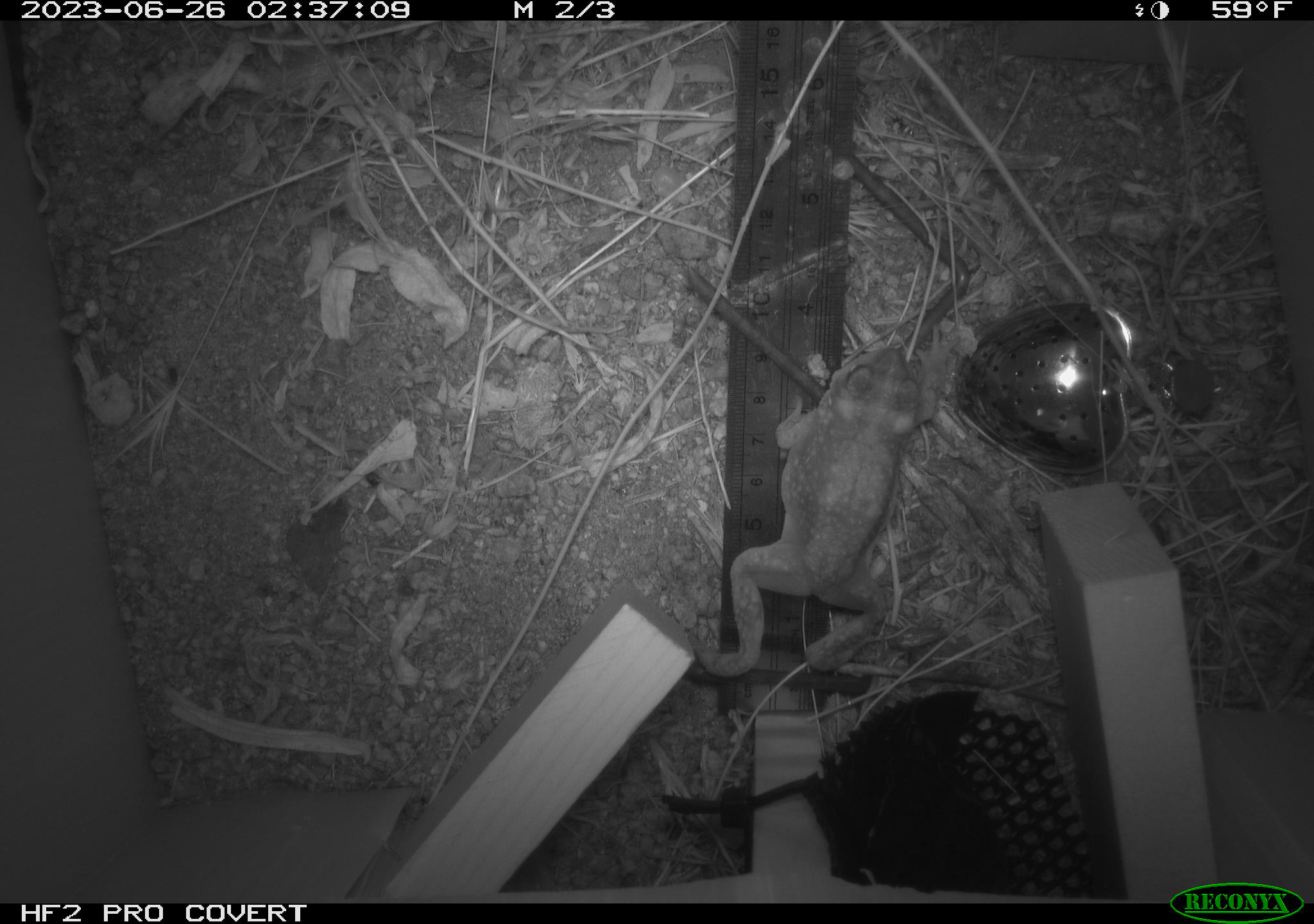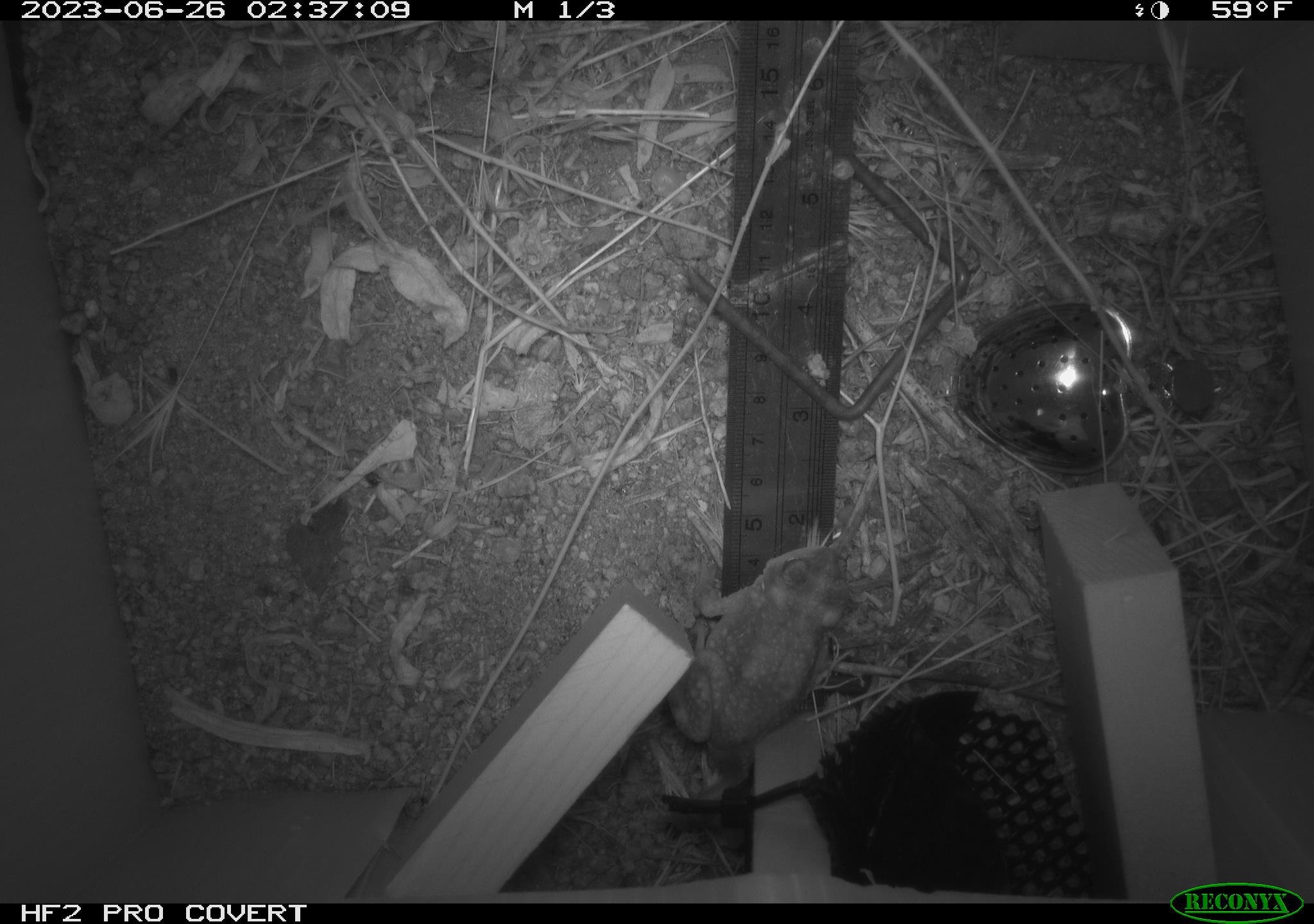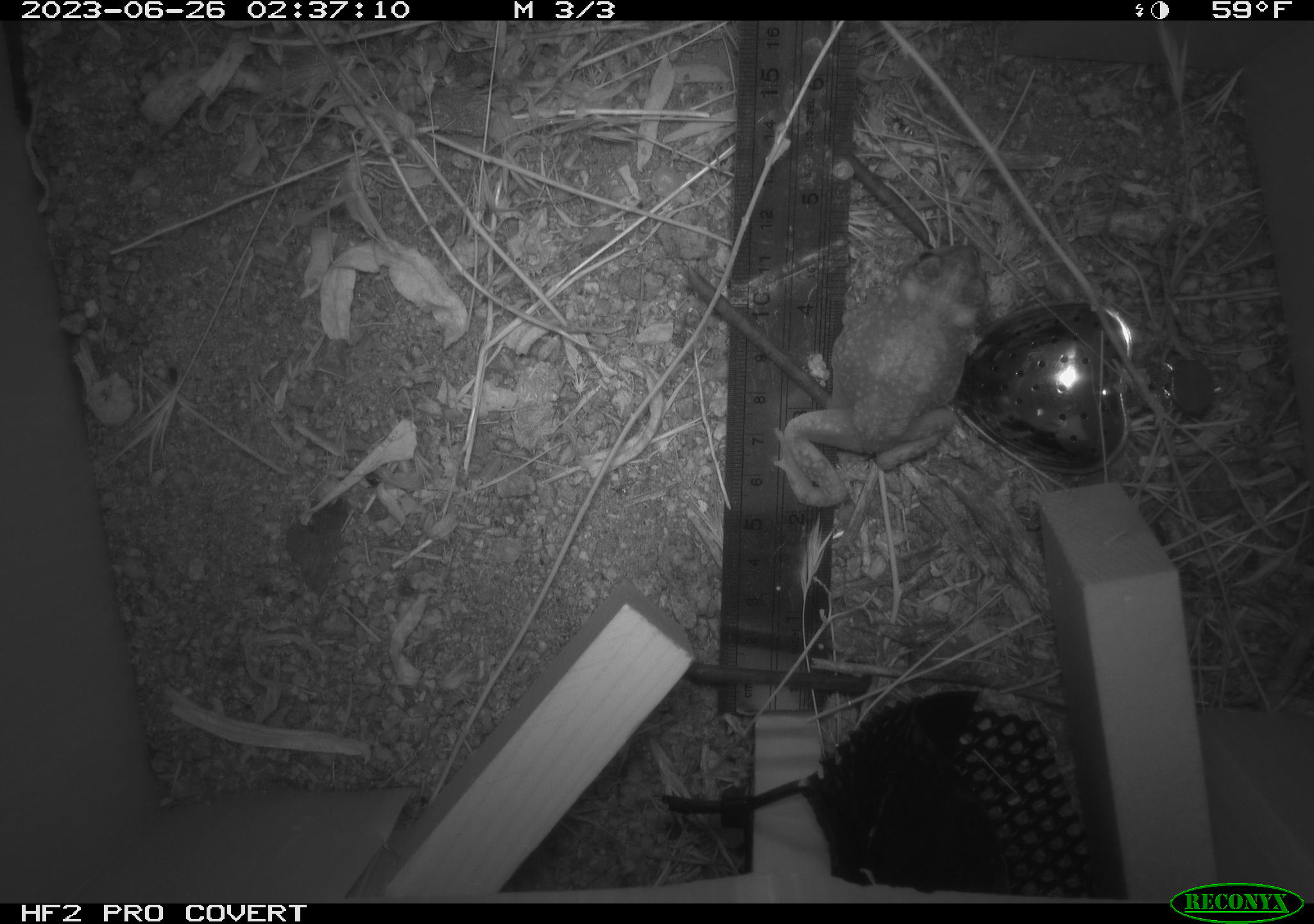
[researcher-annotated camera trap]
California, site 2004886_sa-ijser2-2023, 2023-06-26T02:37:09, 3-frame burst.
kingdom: Animalia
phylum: Chordata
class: Amphibia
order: Anura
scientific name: Anura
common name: frogs